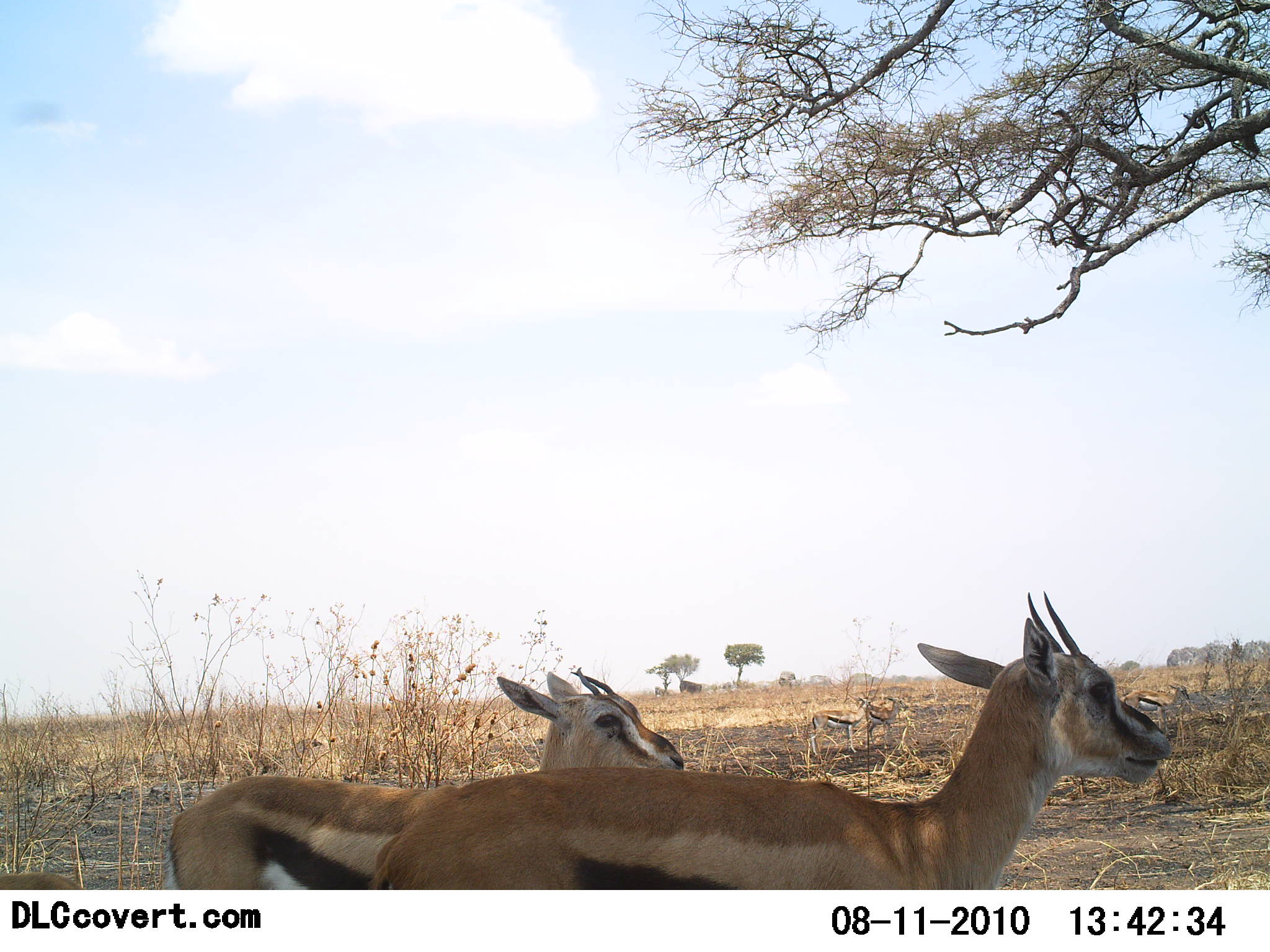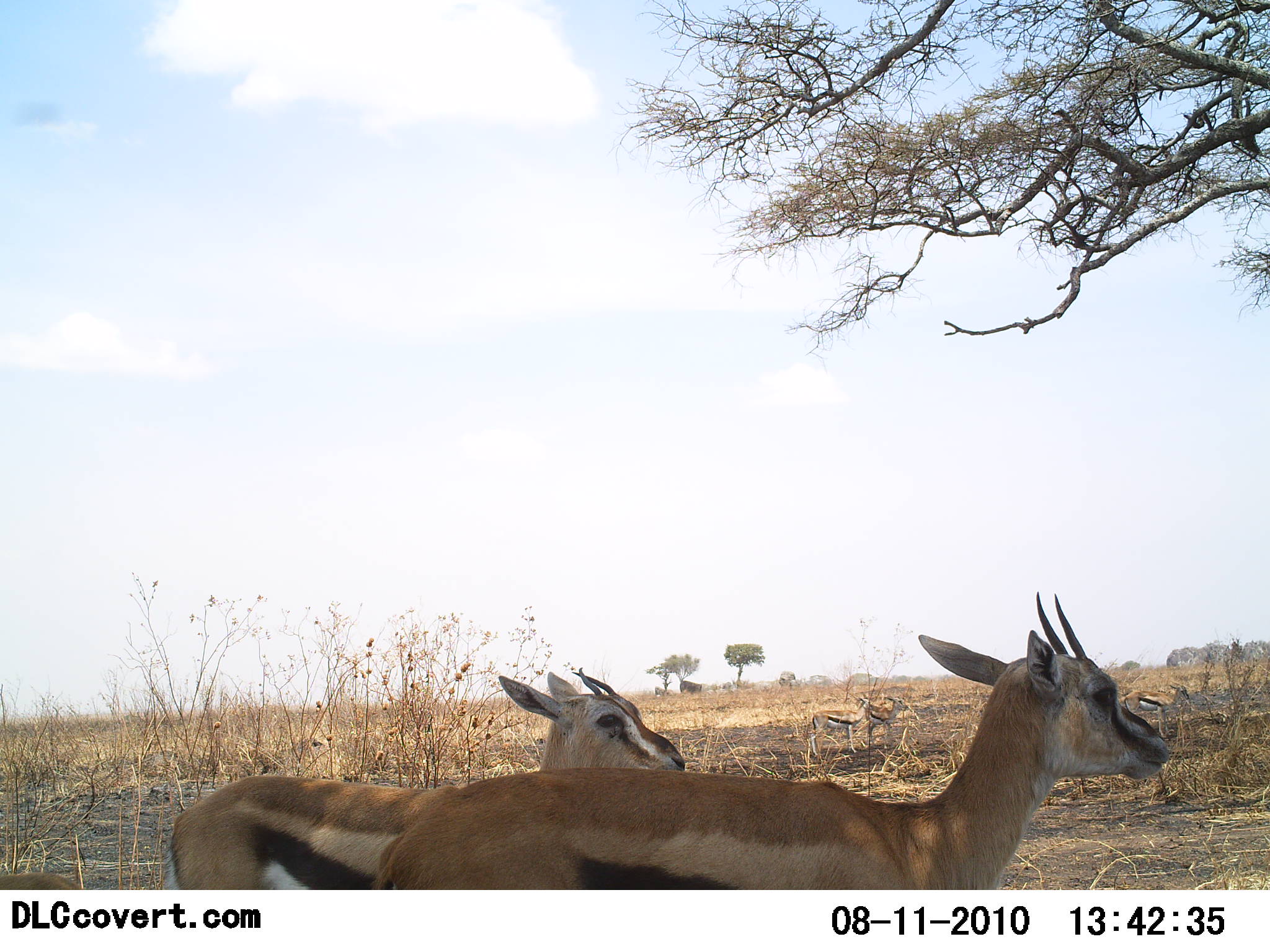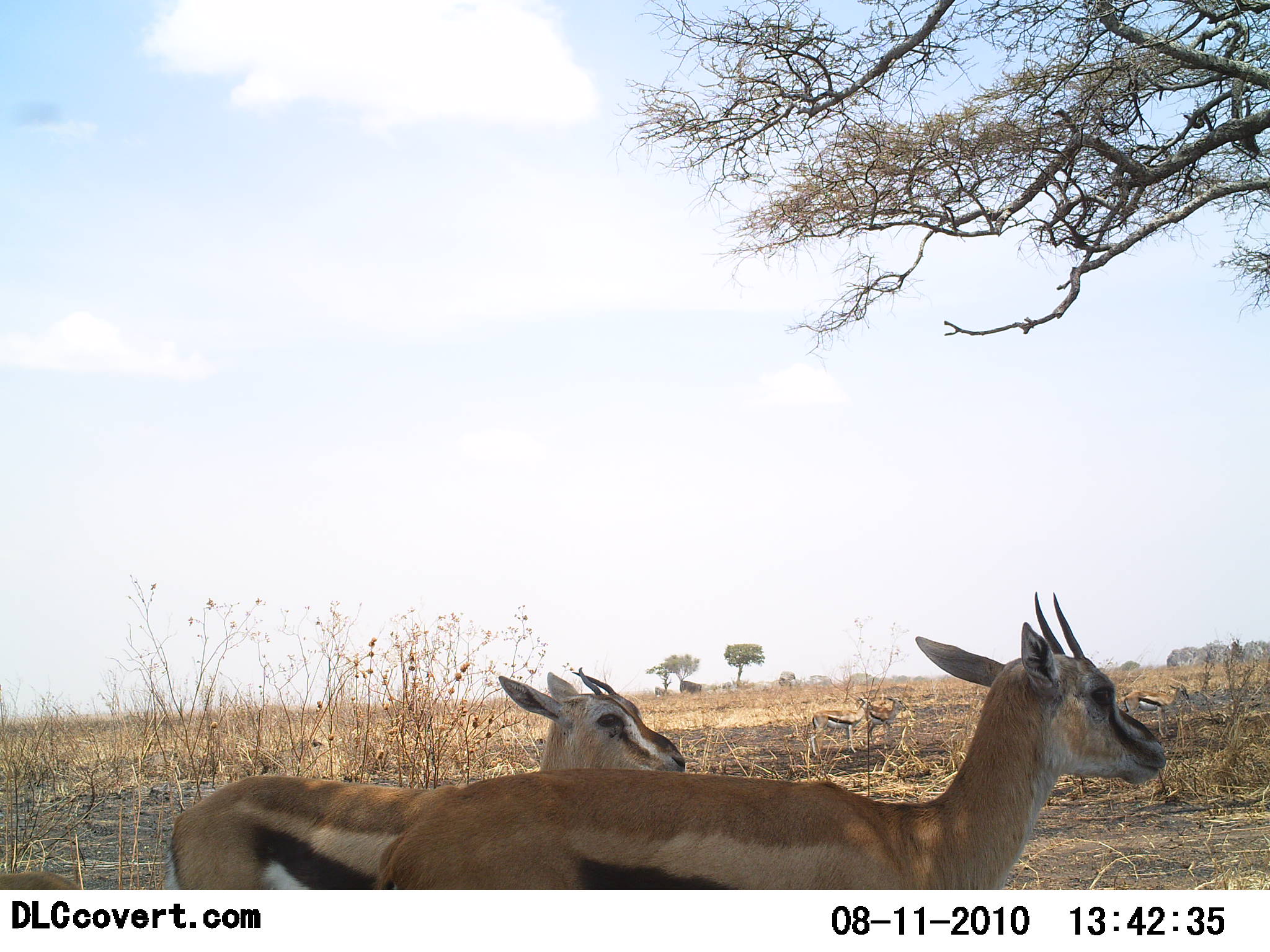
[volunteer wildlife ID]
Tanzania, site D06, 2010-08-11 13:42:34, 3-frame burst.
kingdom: Animalia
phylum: Chordata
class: Mammalia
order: Artiodactyla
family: Bovidae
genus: Eudorcas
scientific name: Eudorcas thomsonii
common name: thomson's gazelle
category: gazellethomsons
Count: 4.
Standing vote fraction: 100%.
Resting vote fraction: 0%.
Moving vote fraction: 0%.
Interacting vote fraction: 0%.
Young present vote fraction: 6%.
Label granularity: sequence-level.